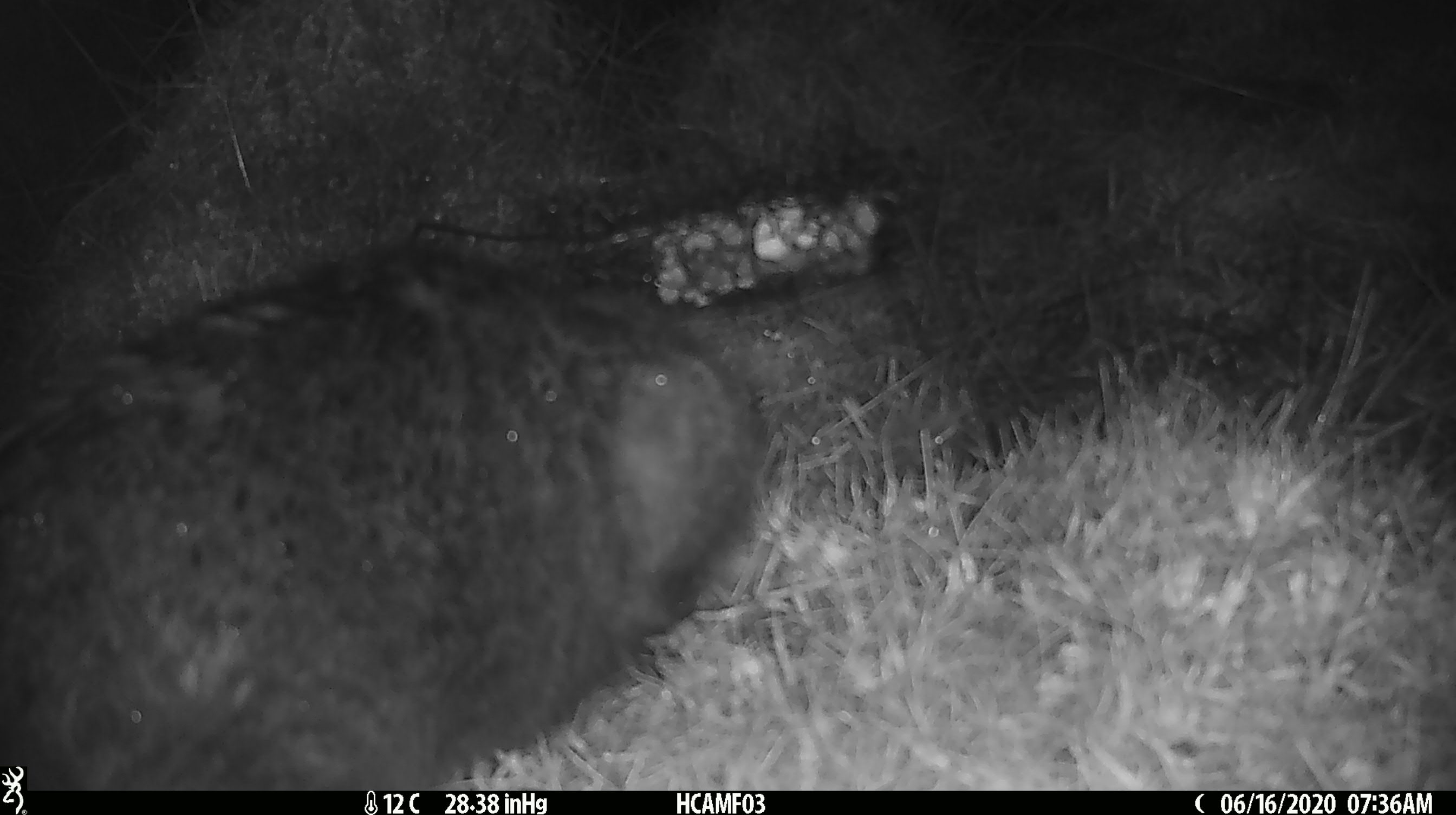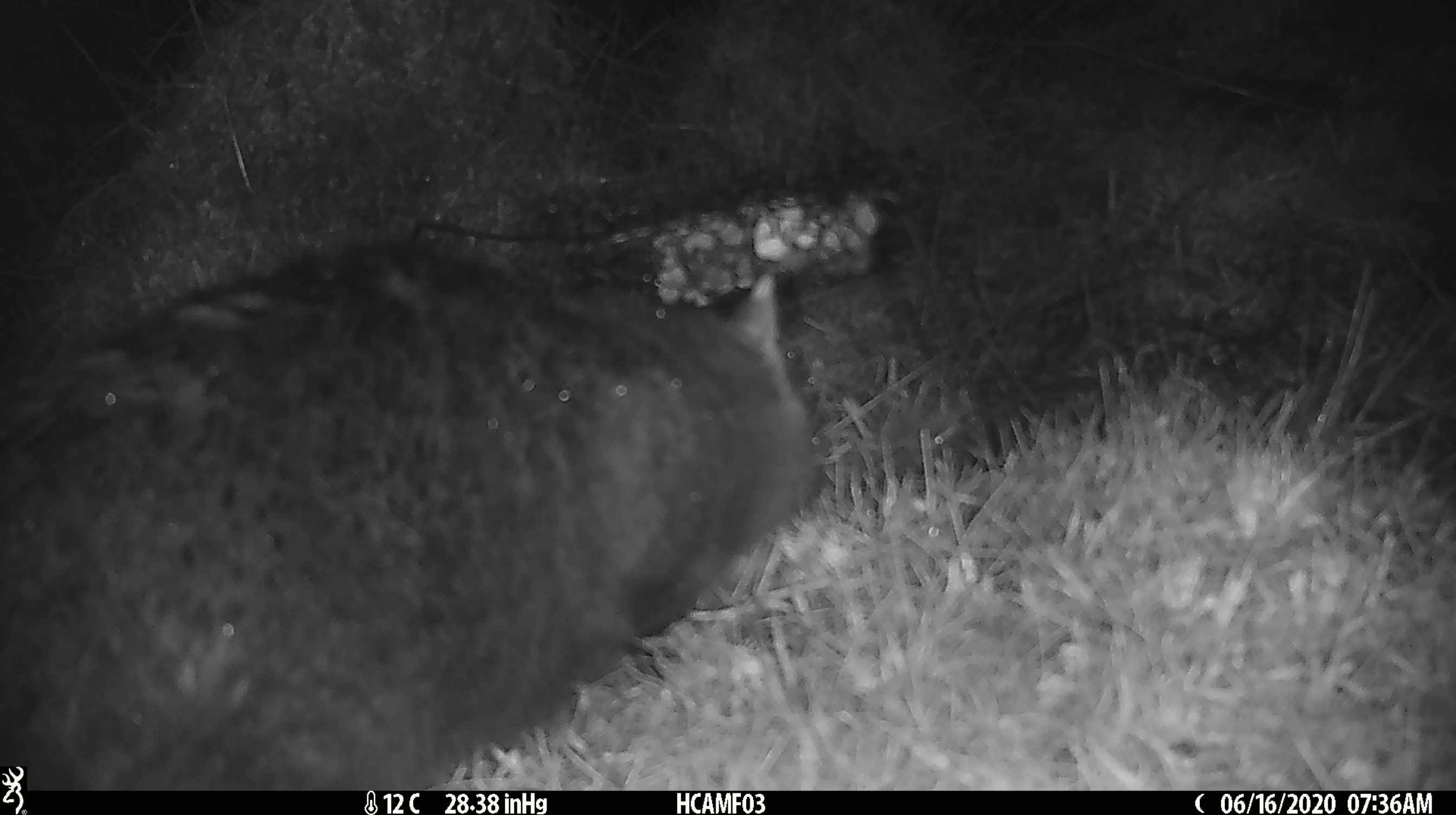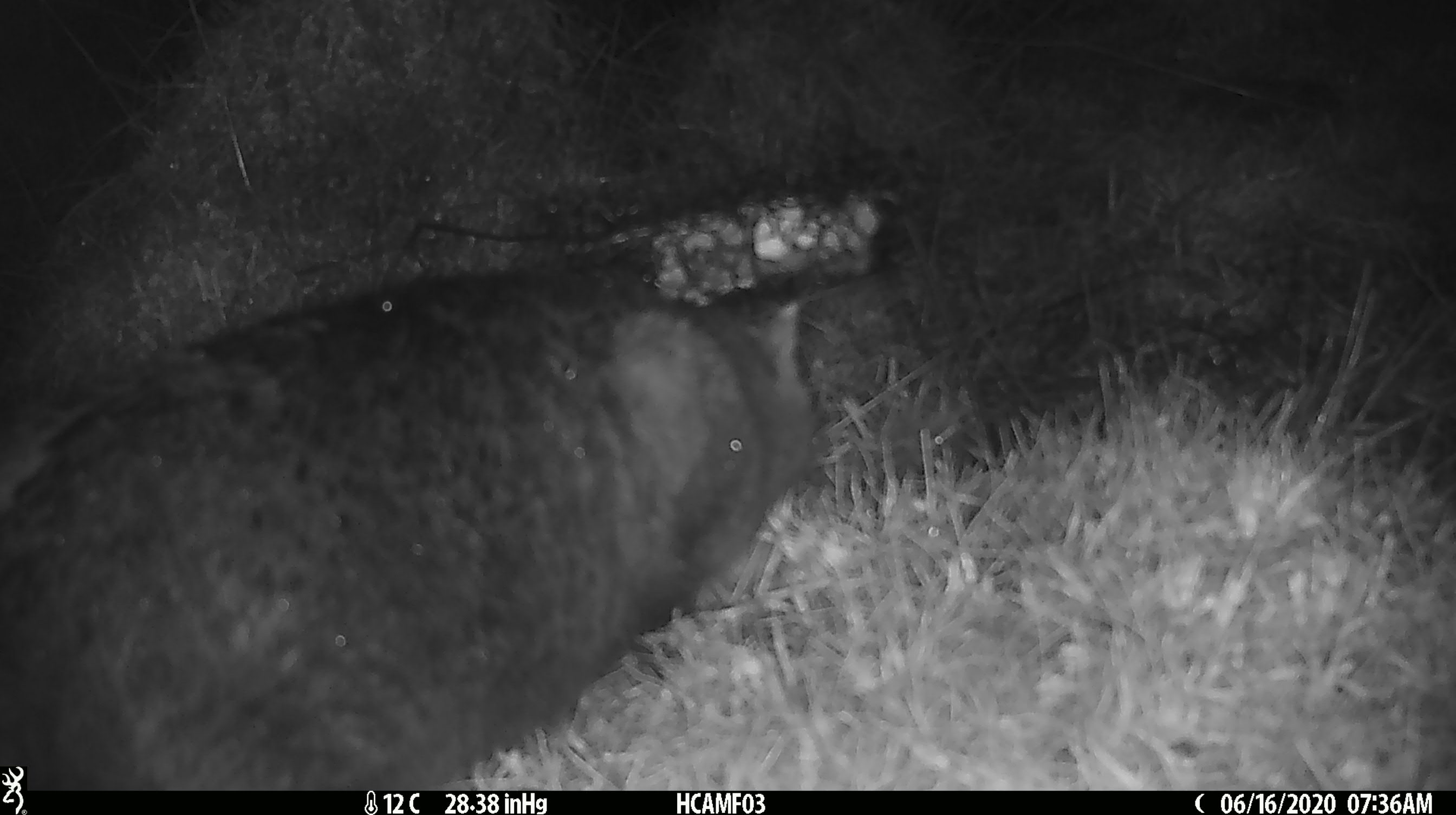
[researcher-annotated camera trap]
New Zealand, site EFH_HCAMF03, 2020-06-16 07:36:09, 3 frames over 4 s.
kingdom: Animalia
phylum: Chordata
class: Mammalia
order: Carnivora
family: Felidae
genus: Felis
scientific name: Felis catus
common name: domestic cat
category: cat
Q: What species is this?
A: Cat (domestic cat) (Felis catus).